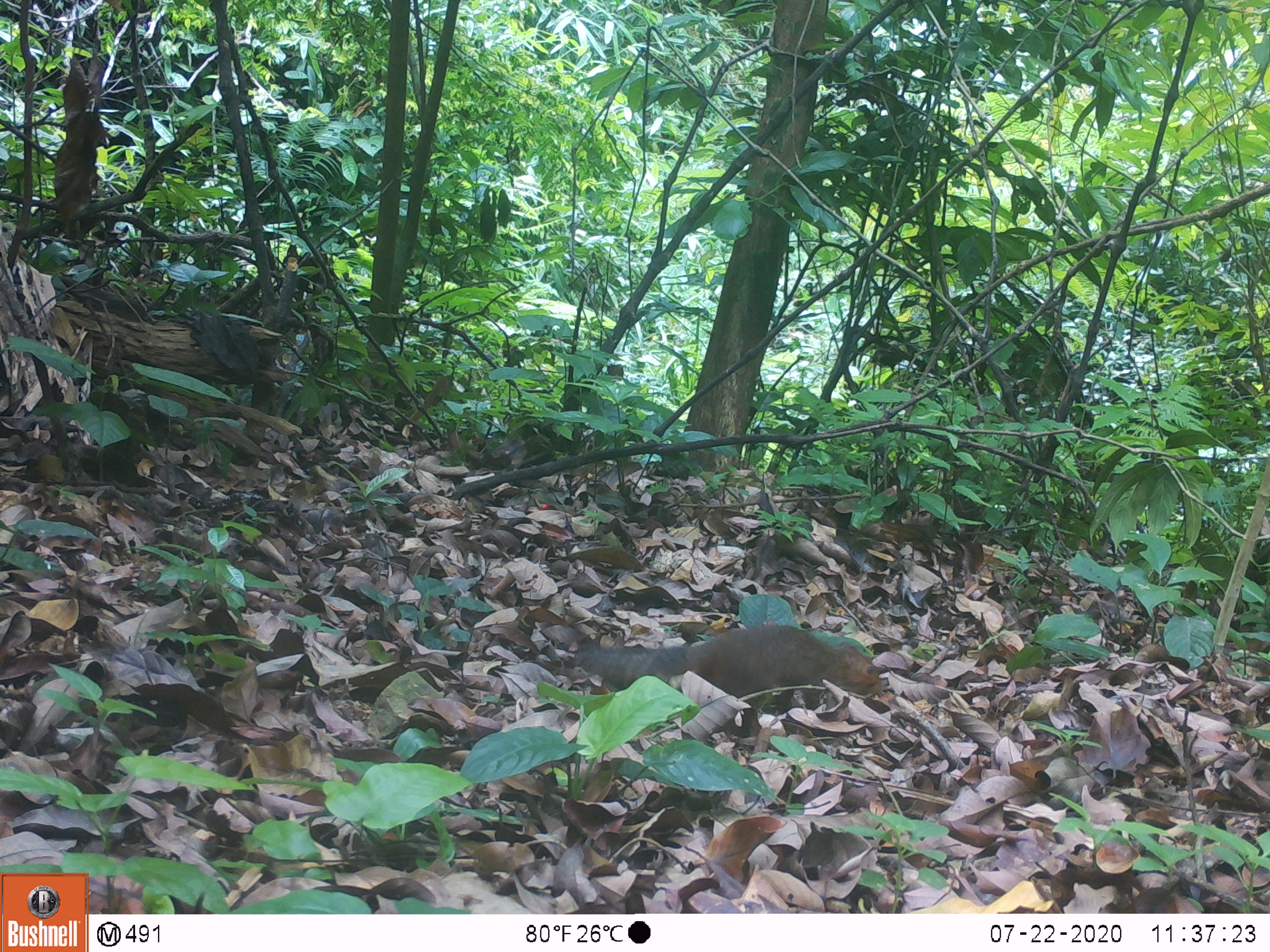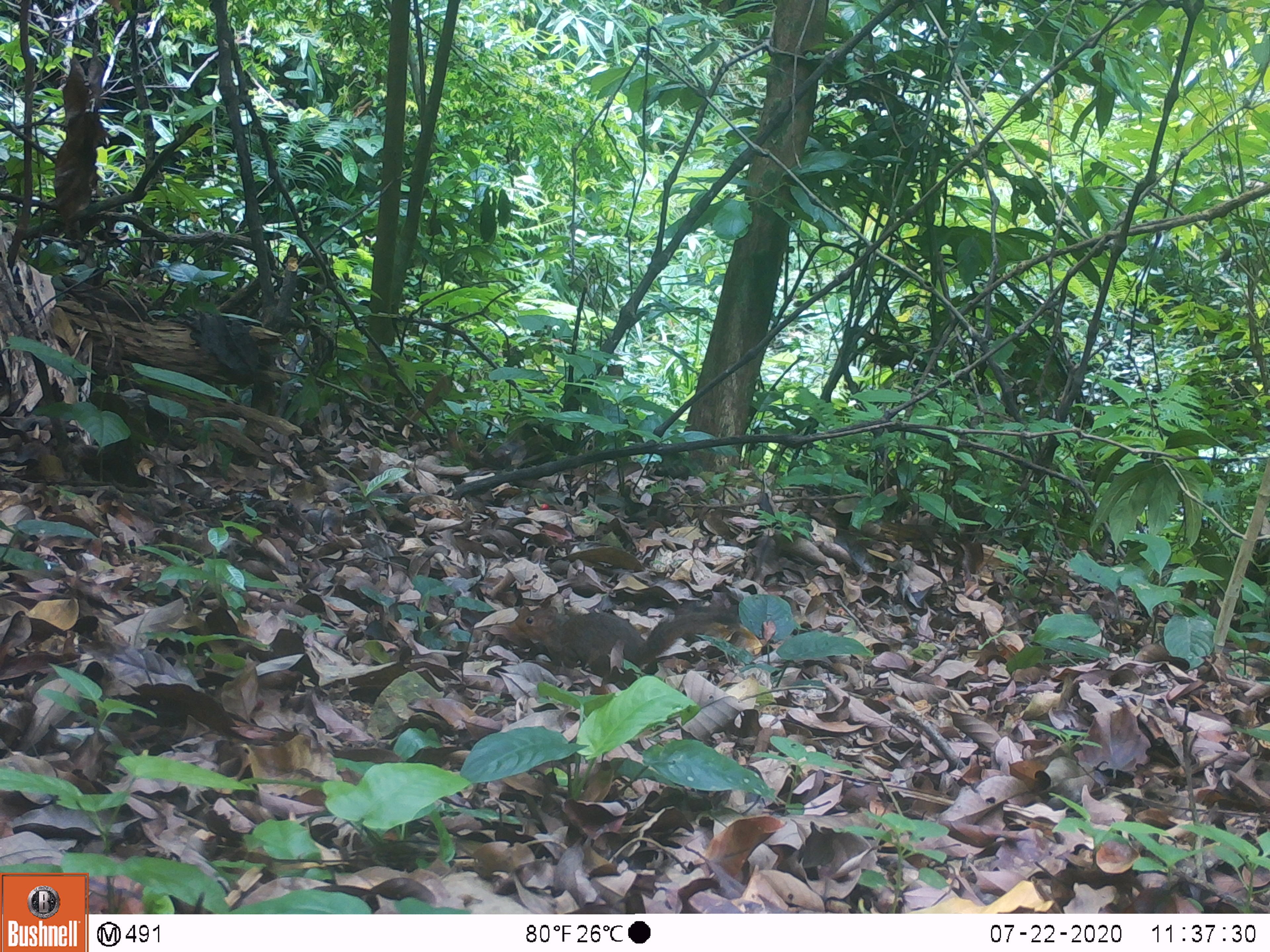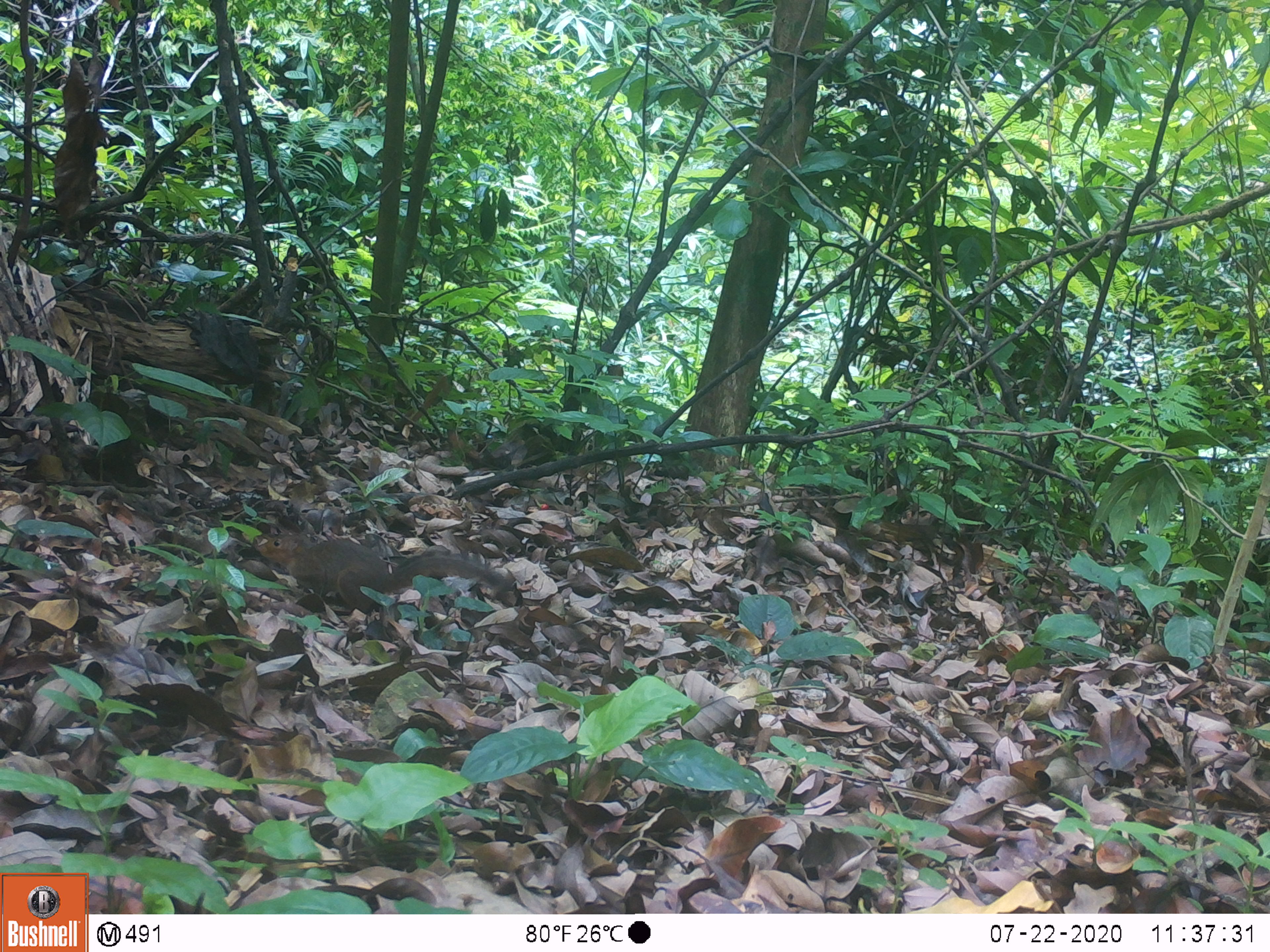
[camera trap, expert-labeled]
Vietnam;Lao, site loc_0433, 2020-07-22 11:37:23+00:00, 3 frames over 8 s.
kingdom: Animalia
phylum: Chordata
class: Mammalia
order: Rodentia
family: Sciuridae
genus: Dremomys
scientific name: Dremomys rufigenis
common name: red-cheeked squirrel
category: red cheeked squirrel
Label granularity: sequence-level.